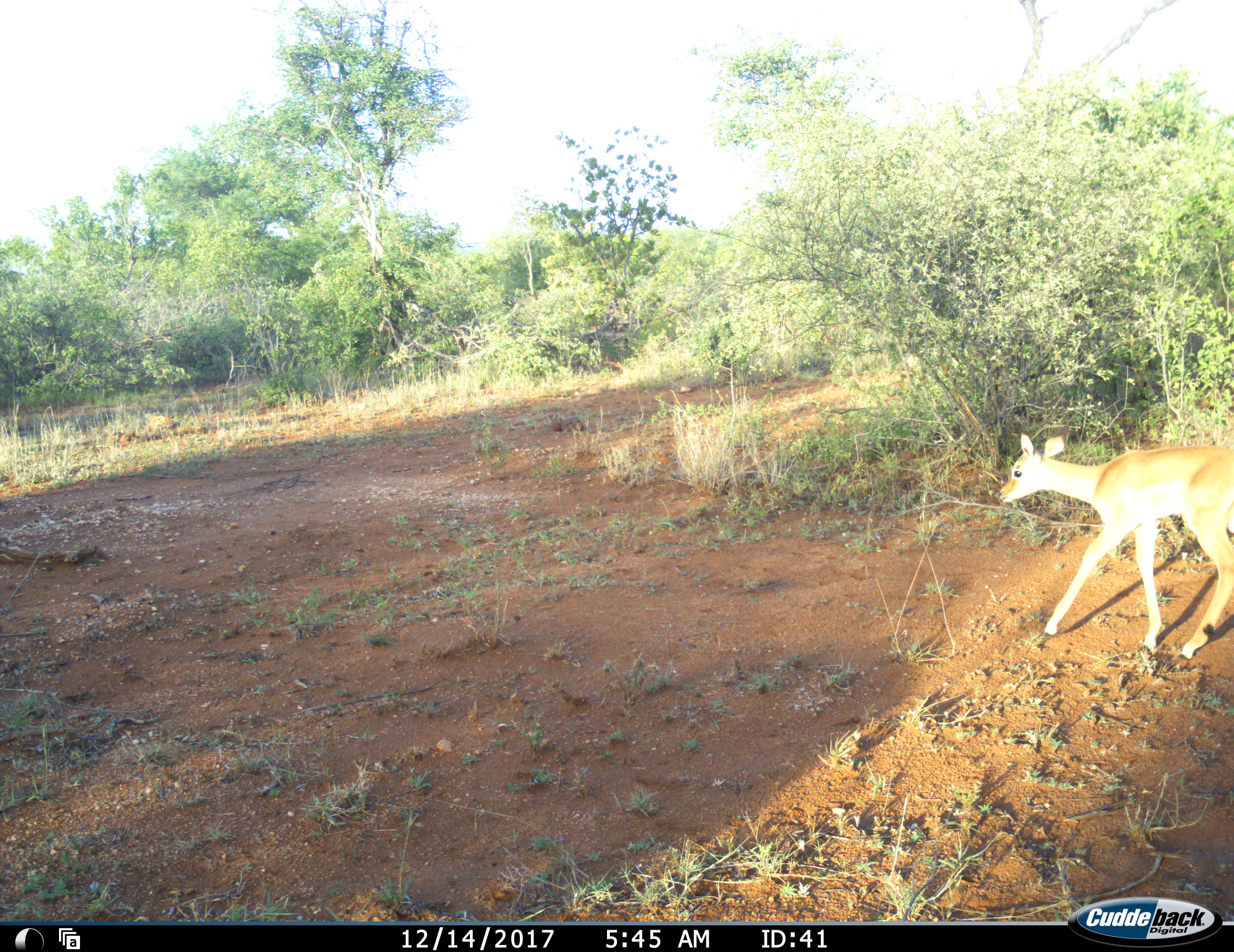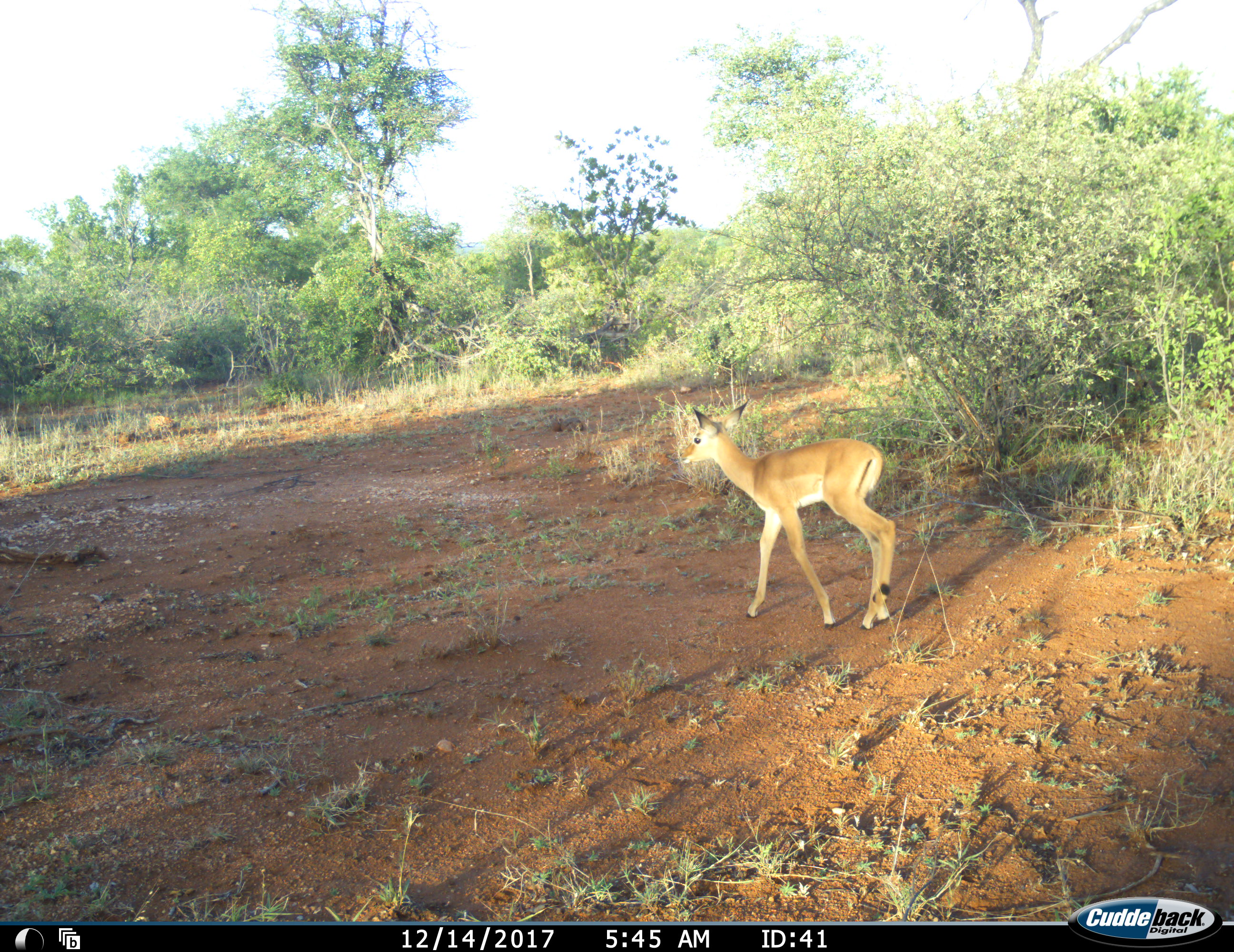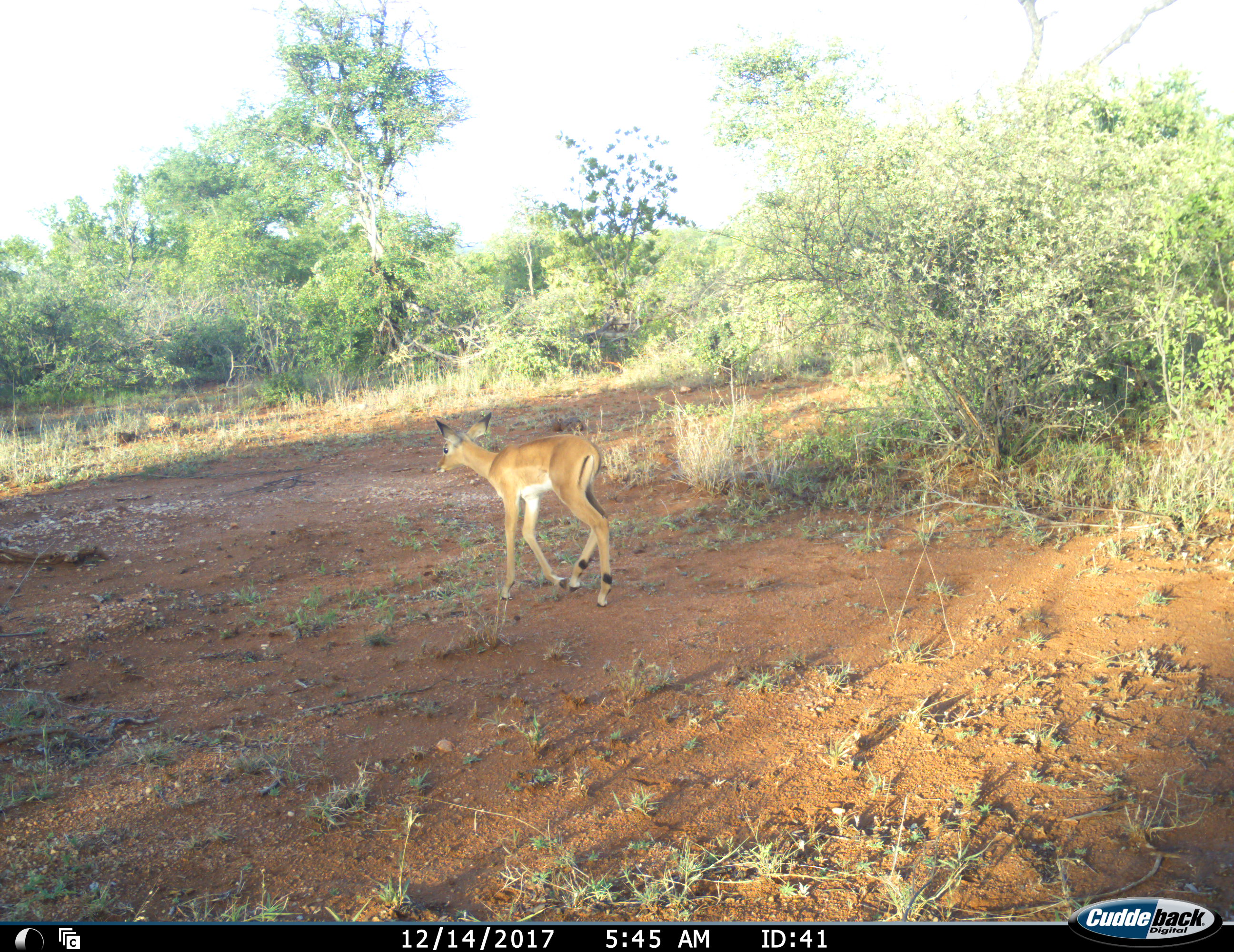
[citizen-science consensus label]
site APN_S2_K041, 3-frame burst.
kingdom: Animalia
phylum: Chordata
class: Mammalia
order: Artiodactyla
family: Bovidae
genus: Aepyceros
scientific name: Aepyceros melampus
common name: impala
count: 1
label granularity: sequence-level